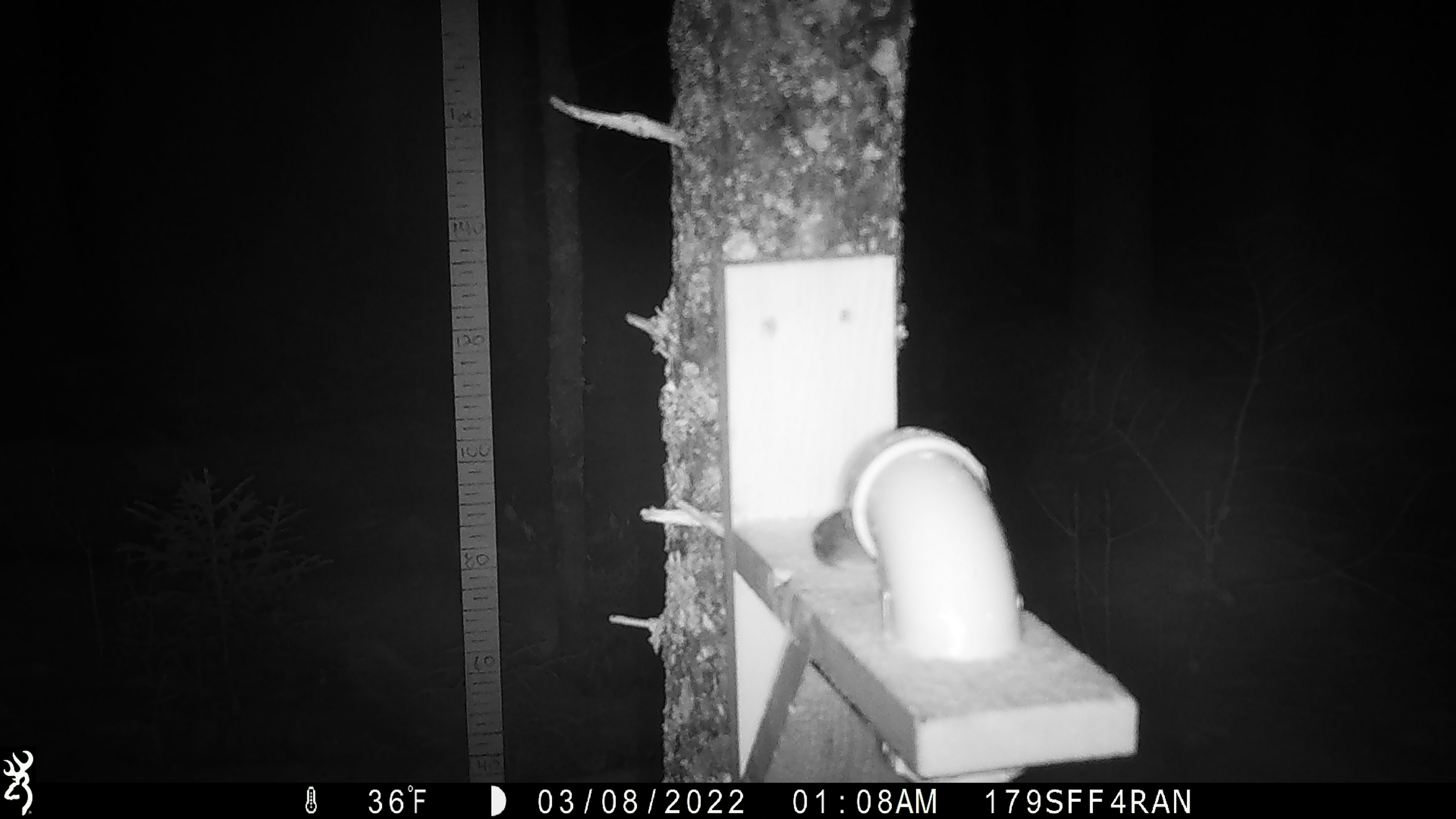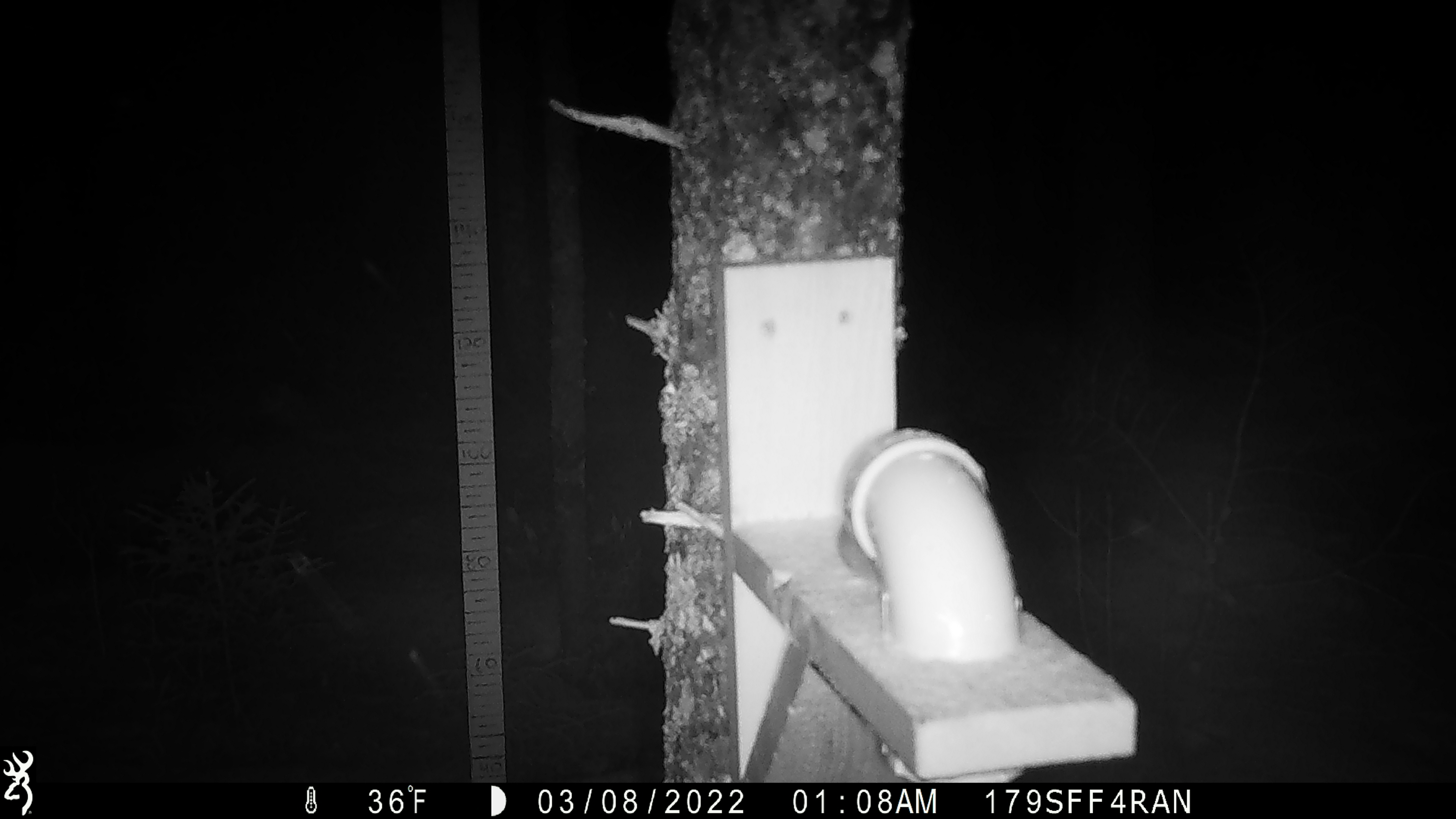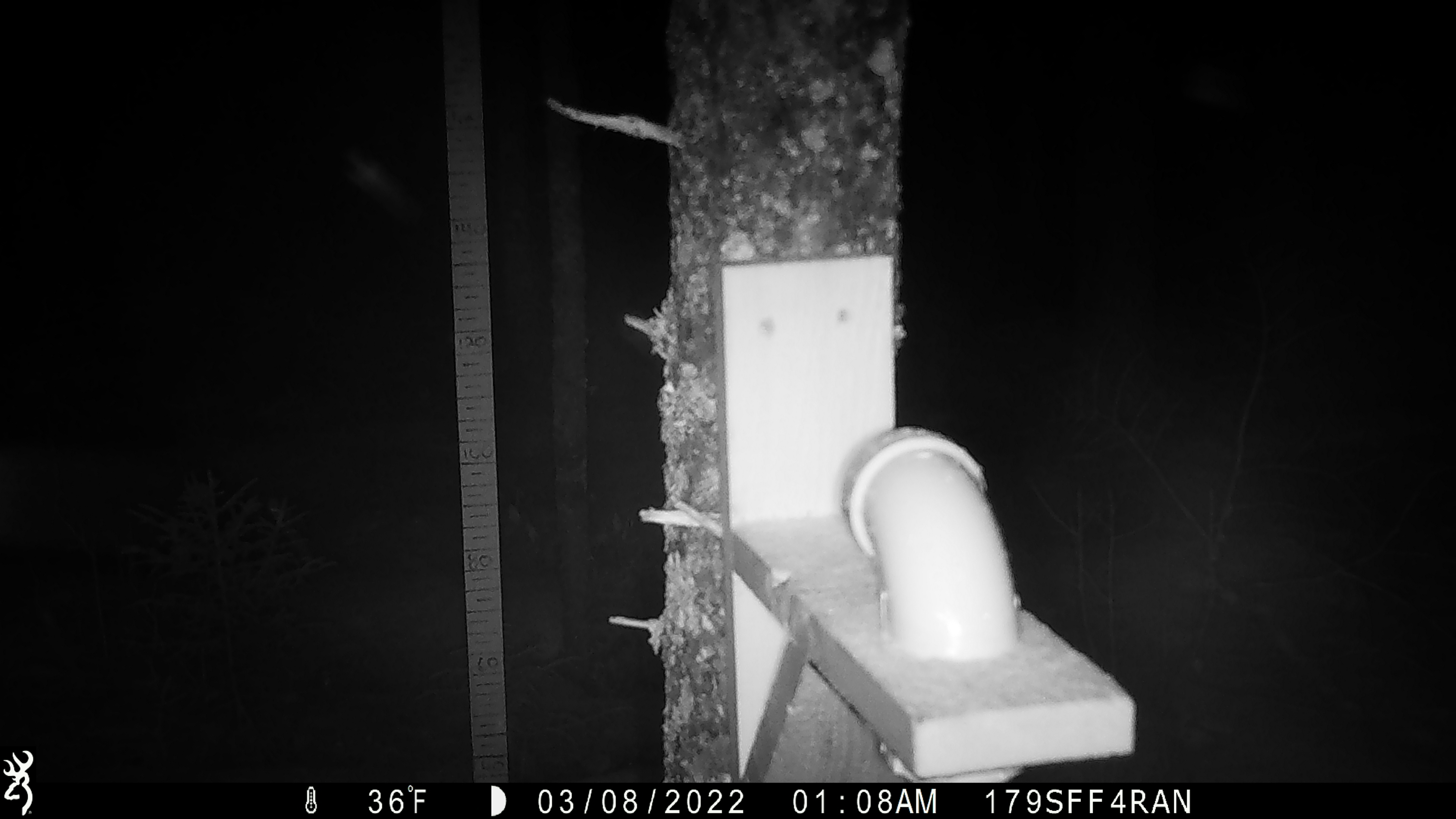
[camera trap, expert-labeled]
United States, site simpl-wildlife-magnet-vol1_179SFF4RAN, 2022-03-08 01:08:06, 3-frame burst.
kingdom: Animalia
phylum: Chordata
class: Mammalia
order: Rodentia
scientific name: Rodentia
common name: mouse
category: mouse sp.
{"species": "mouse sp. (mouse) (Rodentia)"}